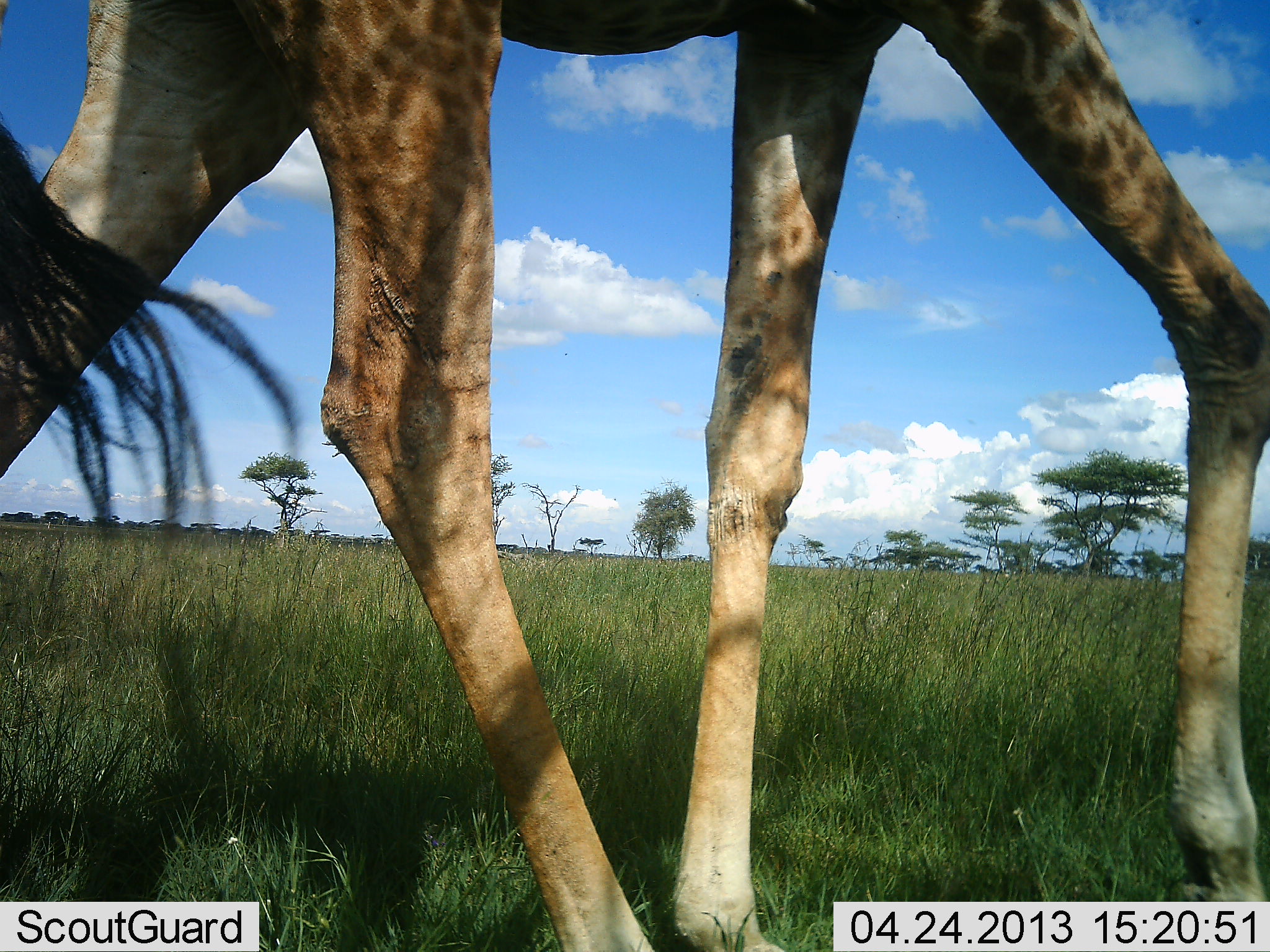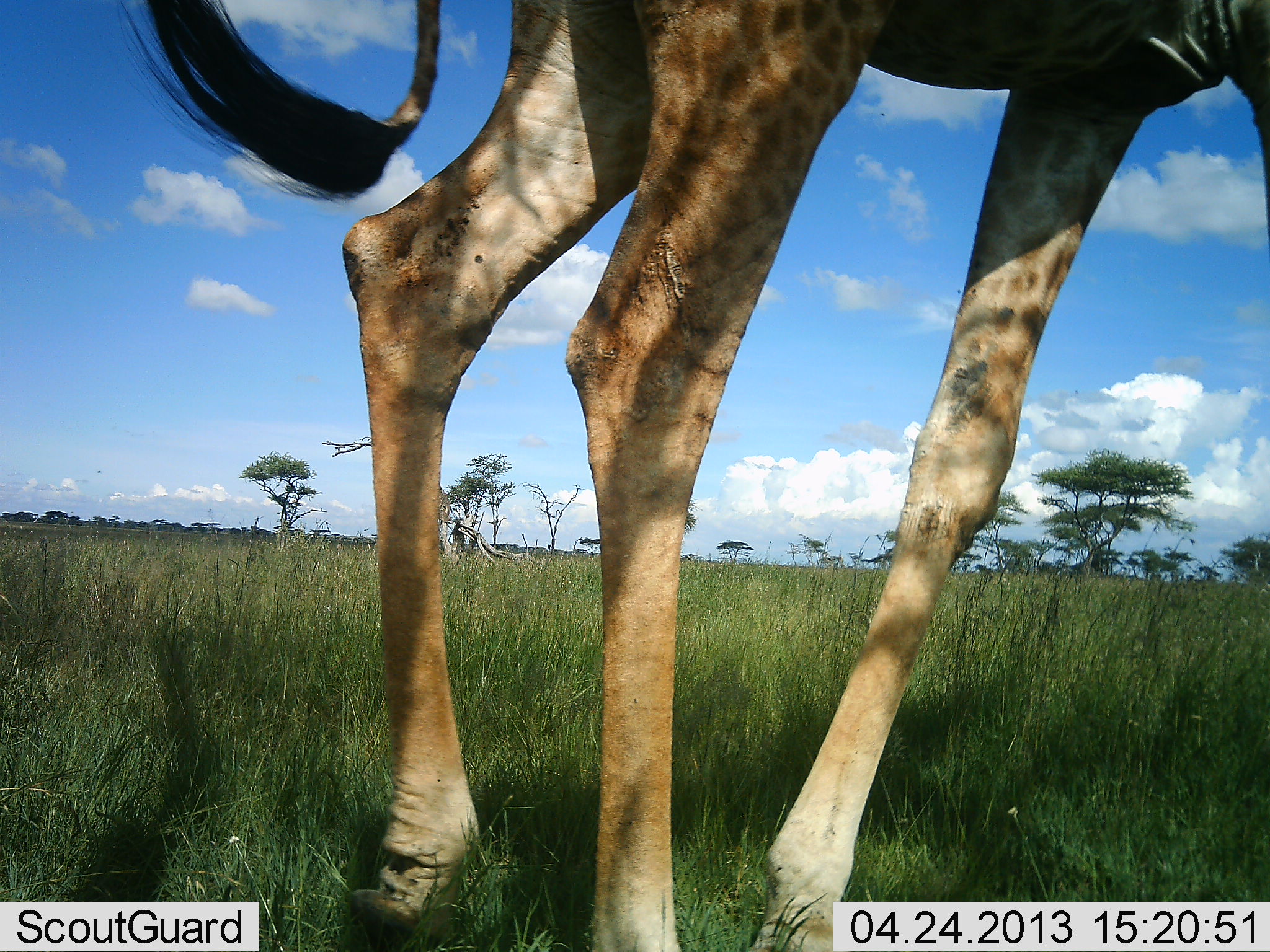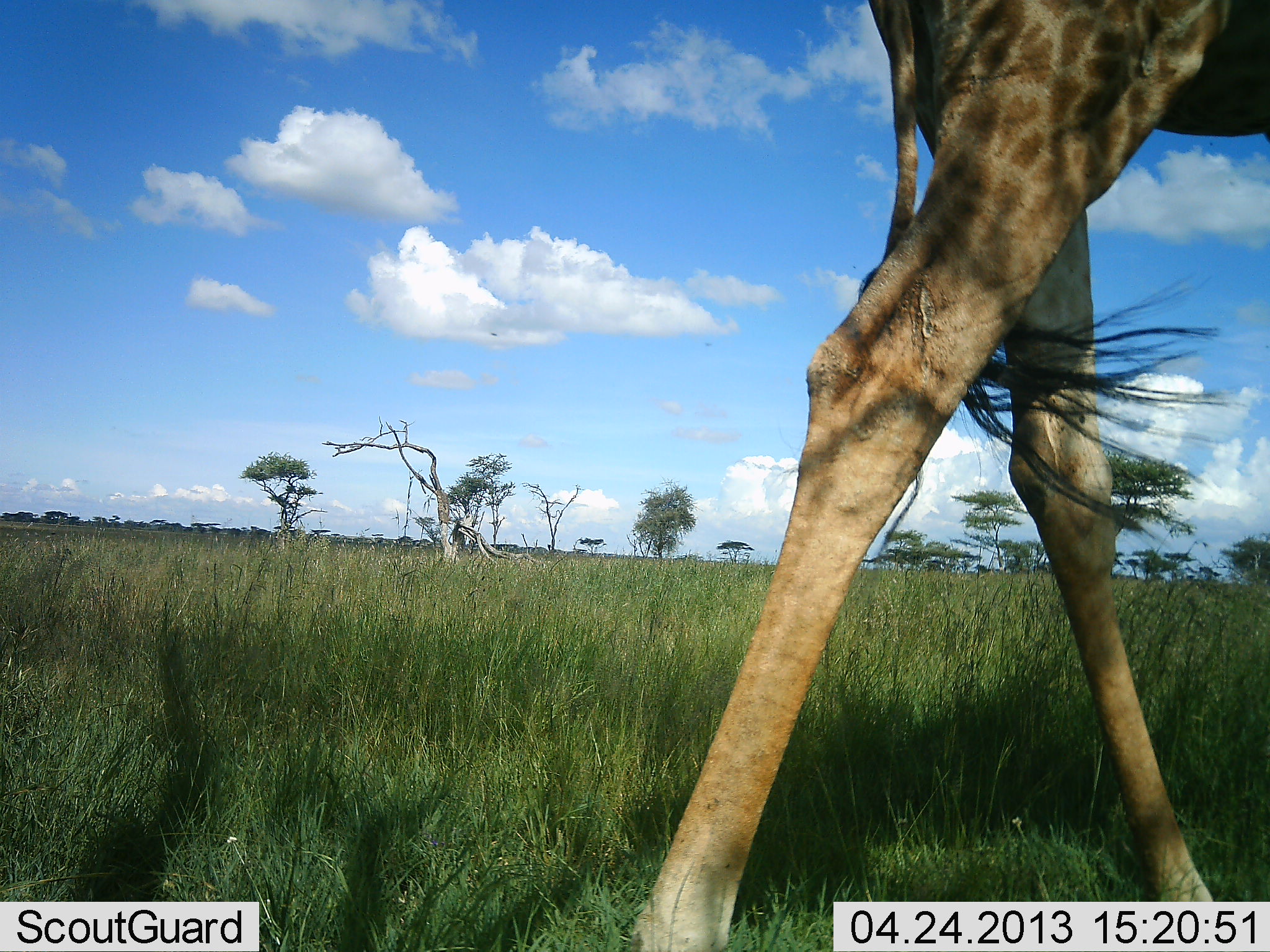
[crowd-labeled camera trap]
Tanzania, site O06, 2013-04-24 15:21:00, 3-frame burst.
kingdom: Animalia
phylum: Chordata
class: Mammalia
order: Artiodactyla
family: Giraffidae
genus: Giraffa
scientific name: Giraffa camelopardalis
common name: giraffe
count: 1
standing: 0%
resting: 0%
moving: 100%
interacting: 0%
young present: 0%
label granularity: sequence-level